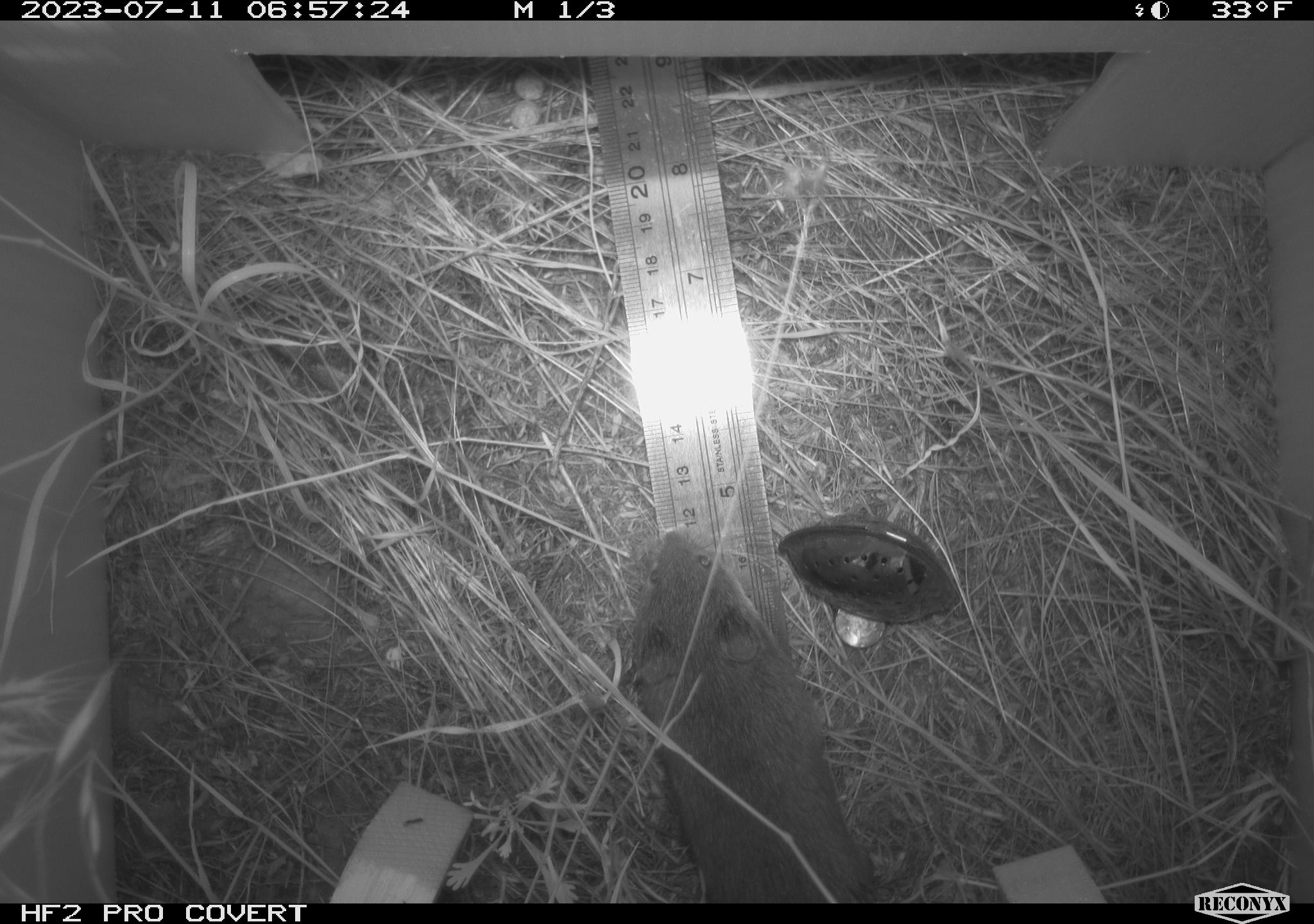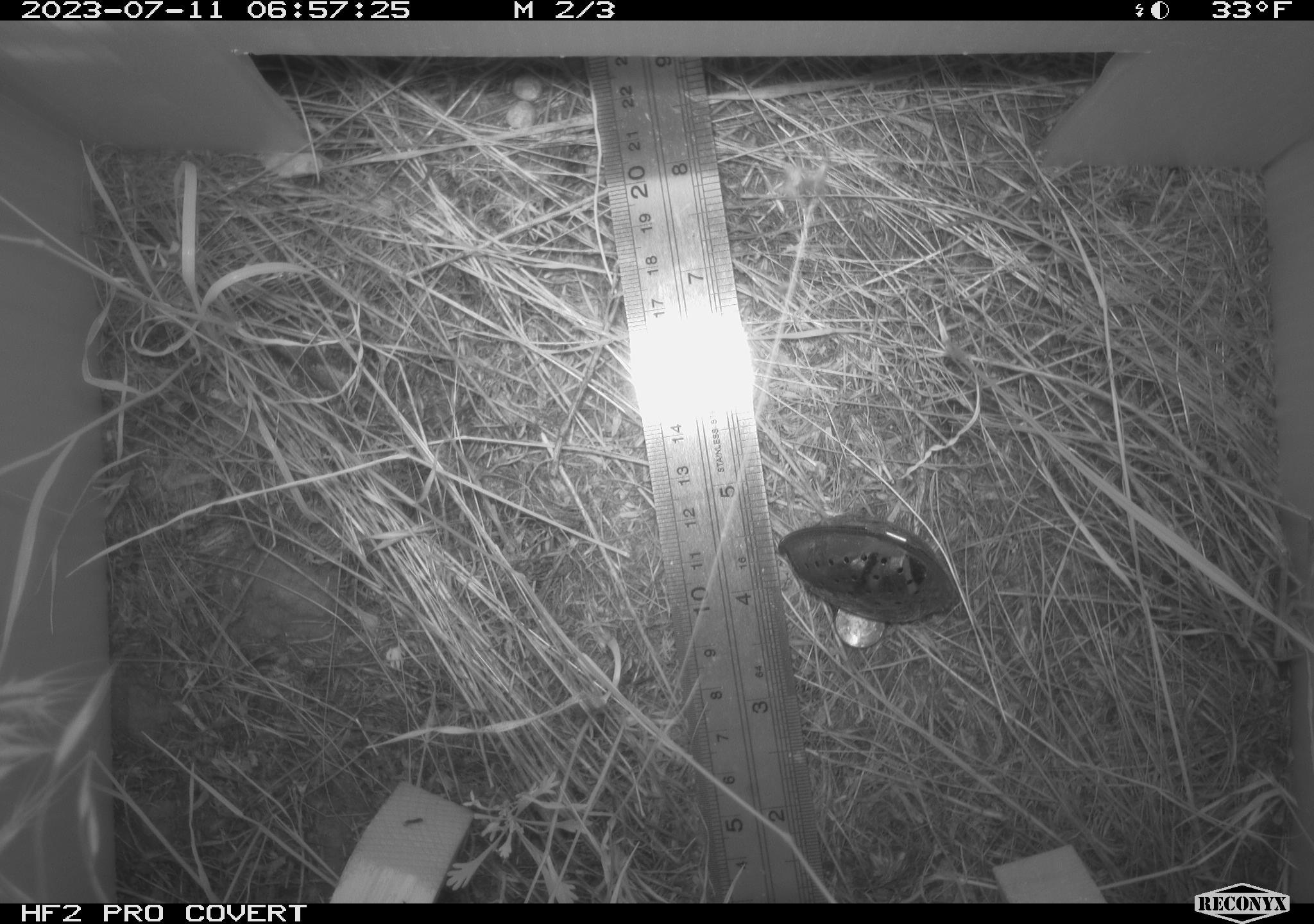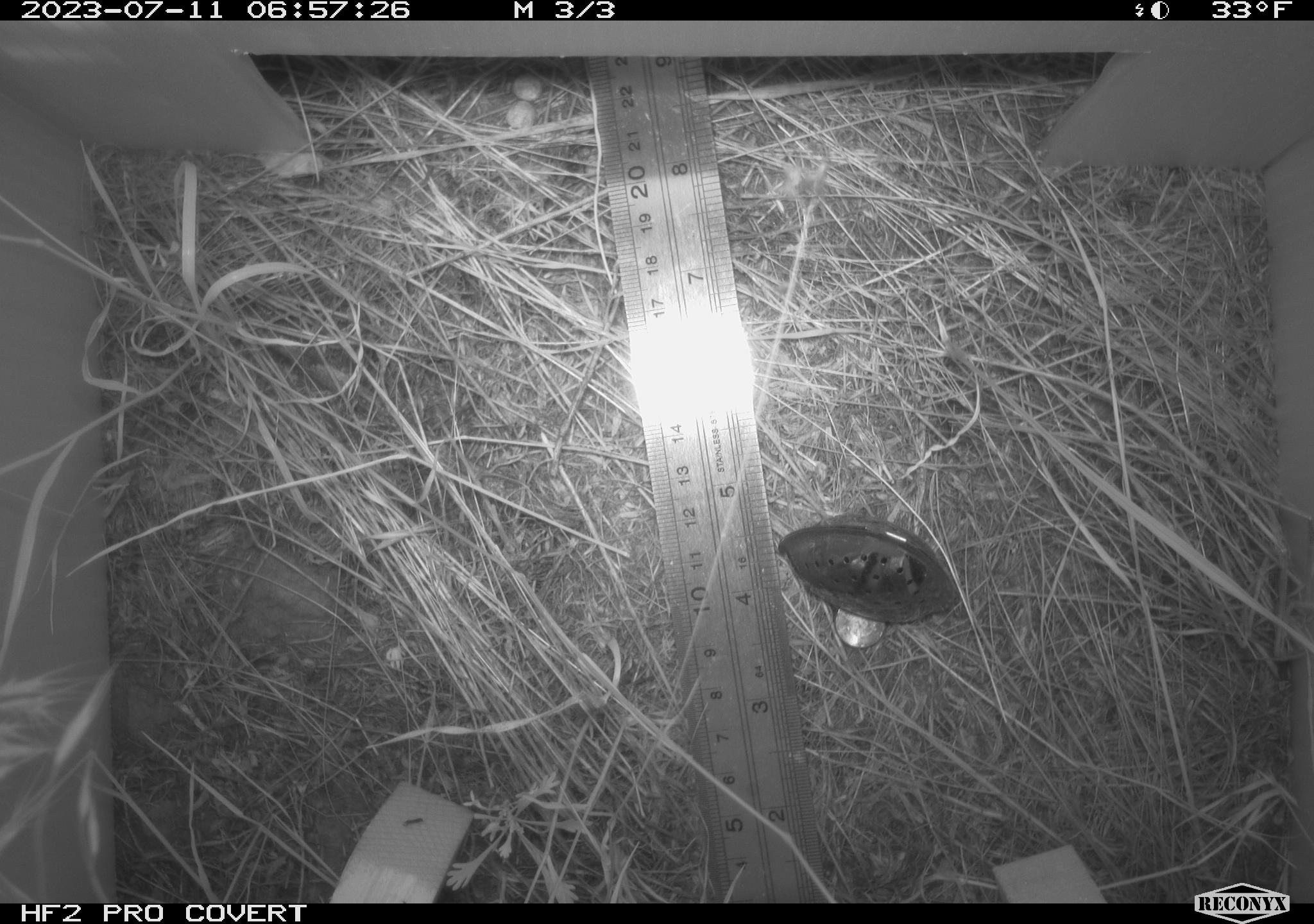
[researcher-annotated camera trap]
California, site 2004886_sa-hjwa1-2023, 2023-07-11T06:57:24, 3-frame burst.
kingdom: Animalia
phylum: Chordata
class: Mammalia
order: Rodentia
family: Cricetidae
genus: Microtus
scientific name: Microtus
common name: meadow vole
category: microtus species